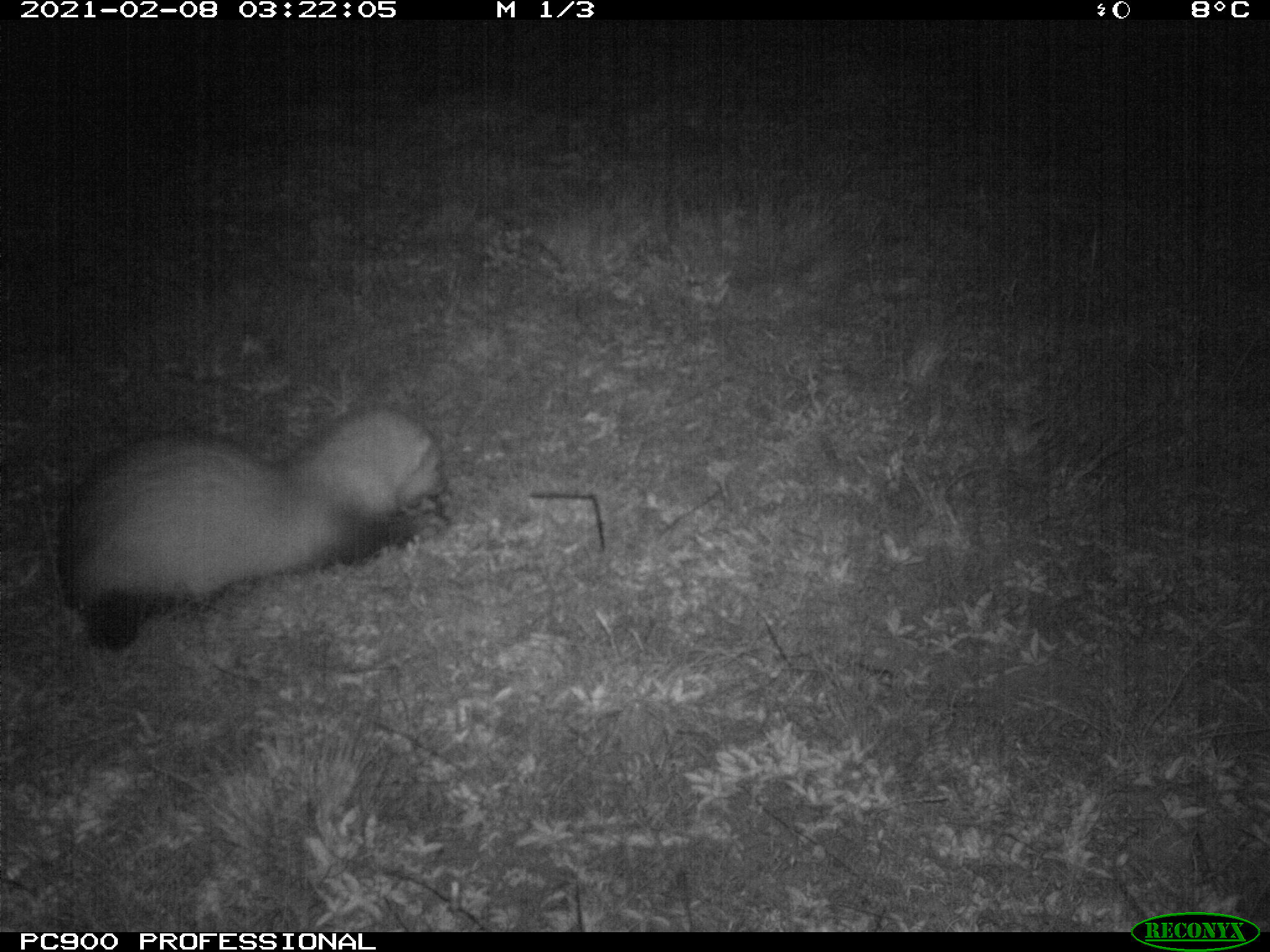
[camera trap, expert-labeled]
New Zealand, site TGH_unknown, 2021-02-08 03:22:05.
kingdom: Animalia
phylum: Chordata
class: Mammalia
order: Carnivora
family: Mustelidae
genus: Mustela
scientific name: Mustela furo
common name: ferret